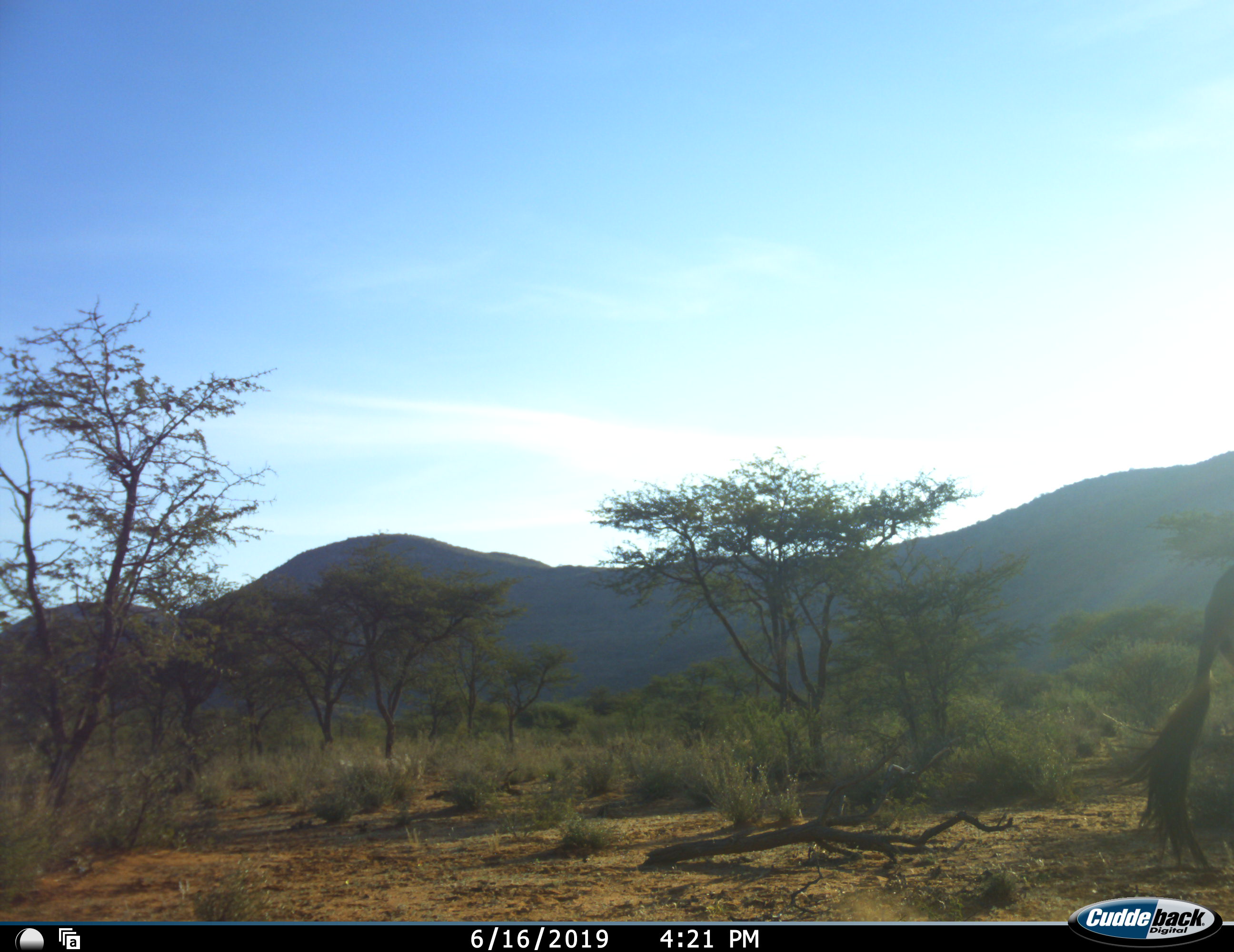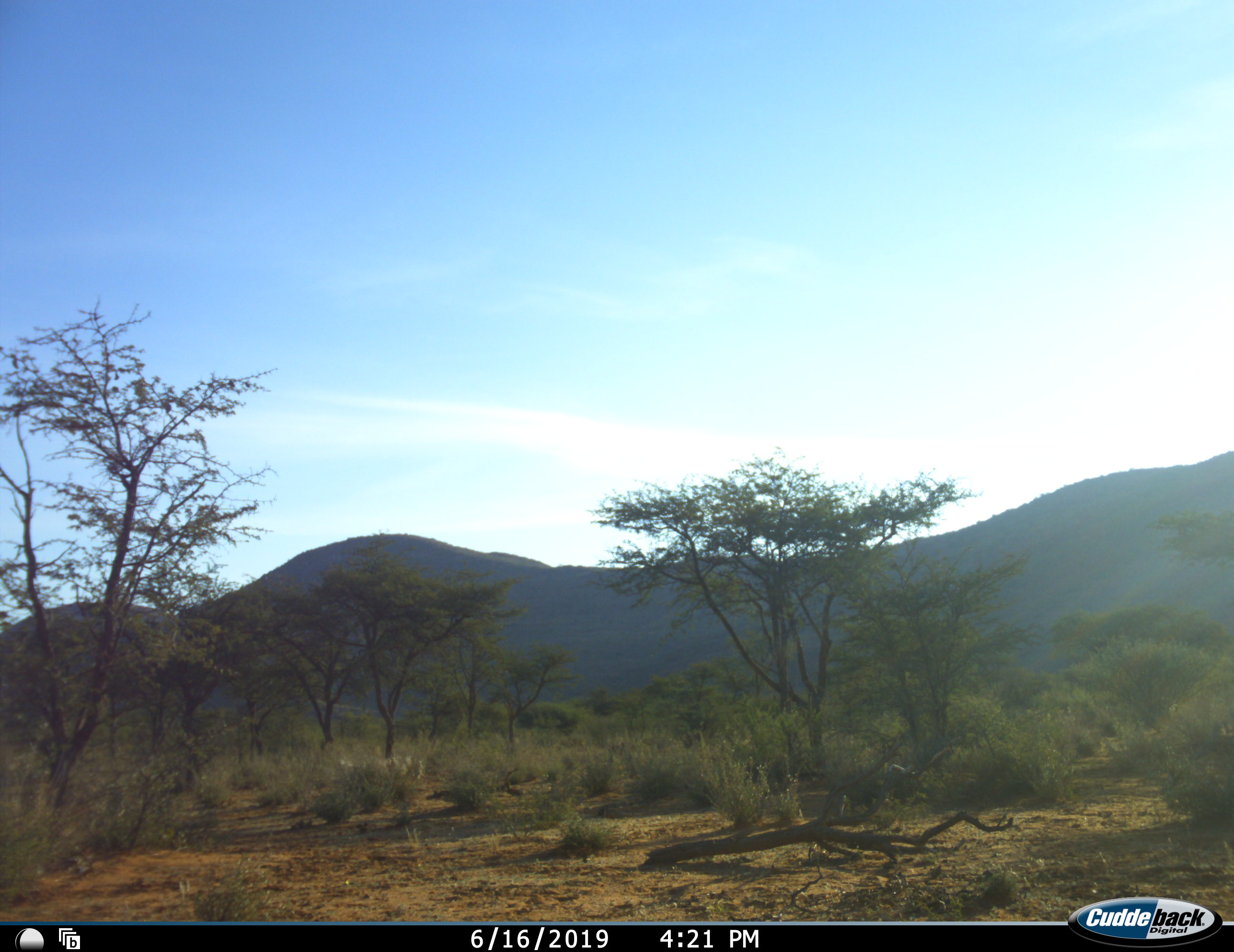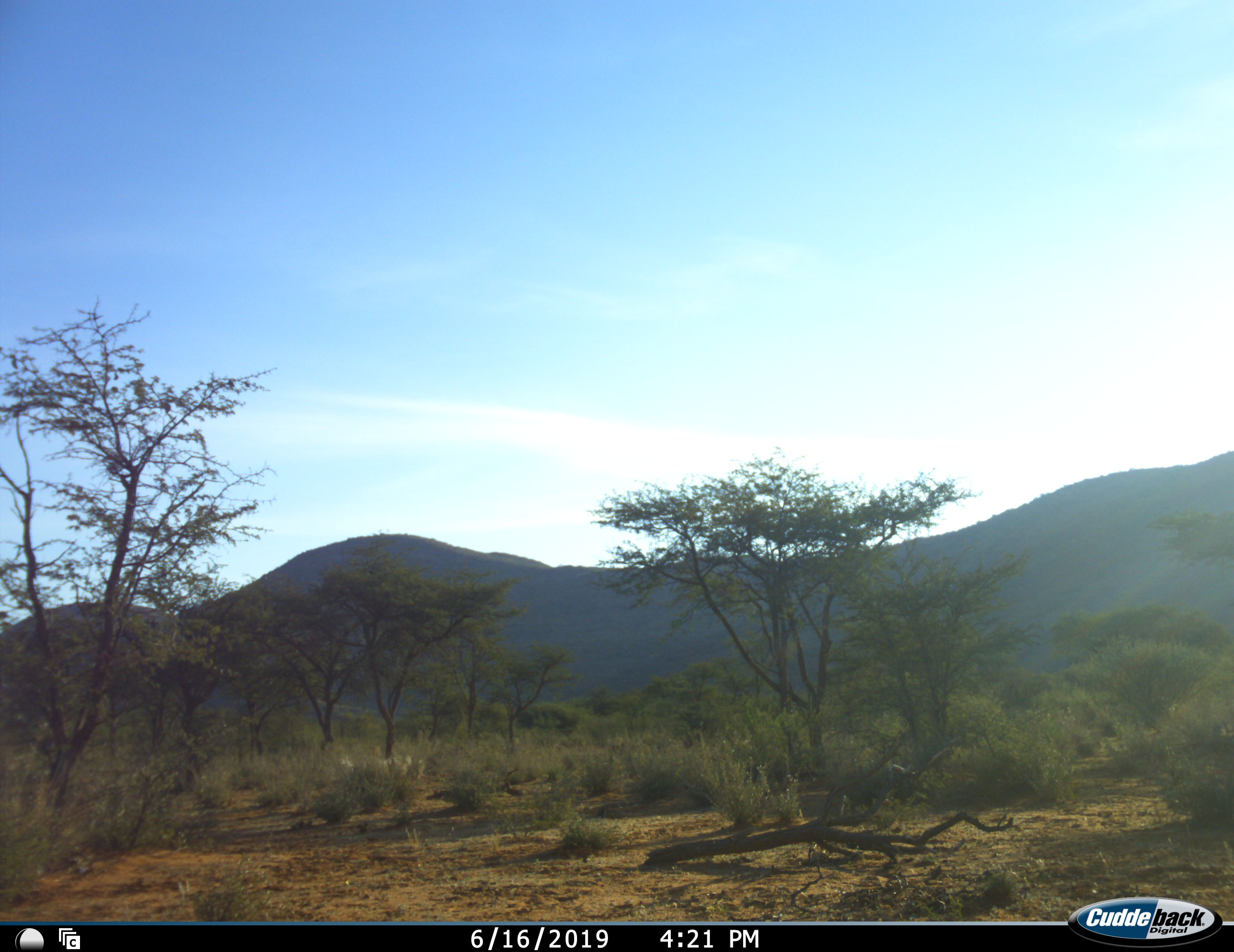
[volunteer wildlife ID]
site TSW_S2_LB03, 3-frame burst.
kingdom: Animalia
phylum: Chordata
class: Mammalia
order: Artiodactyla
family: Bovidae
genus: Oryx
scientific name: Oryx gazella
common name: gemsbok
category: oryx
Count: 1.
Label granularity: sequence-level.